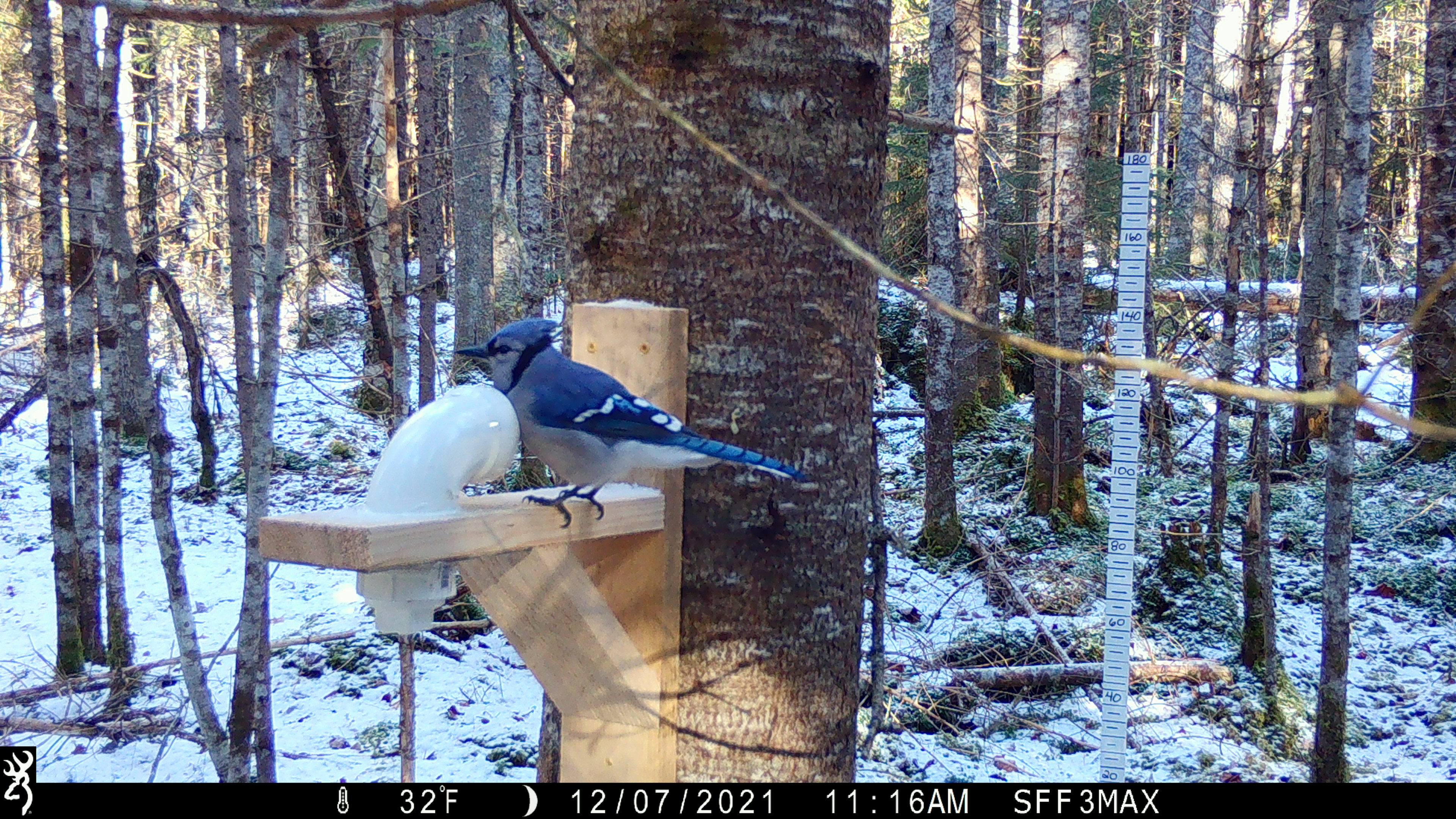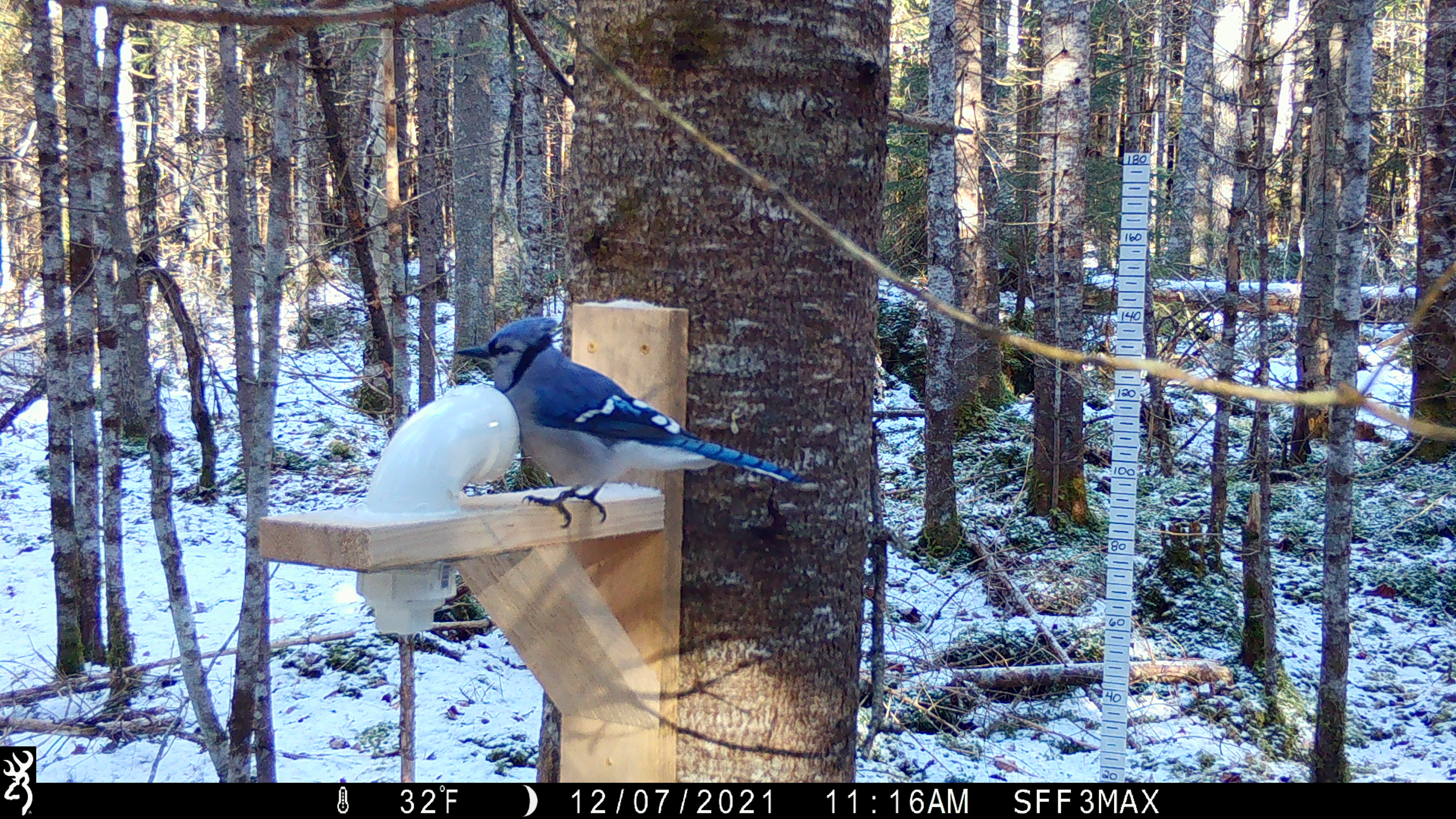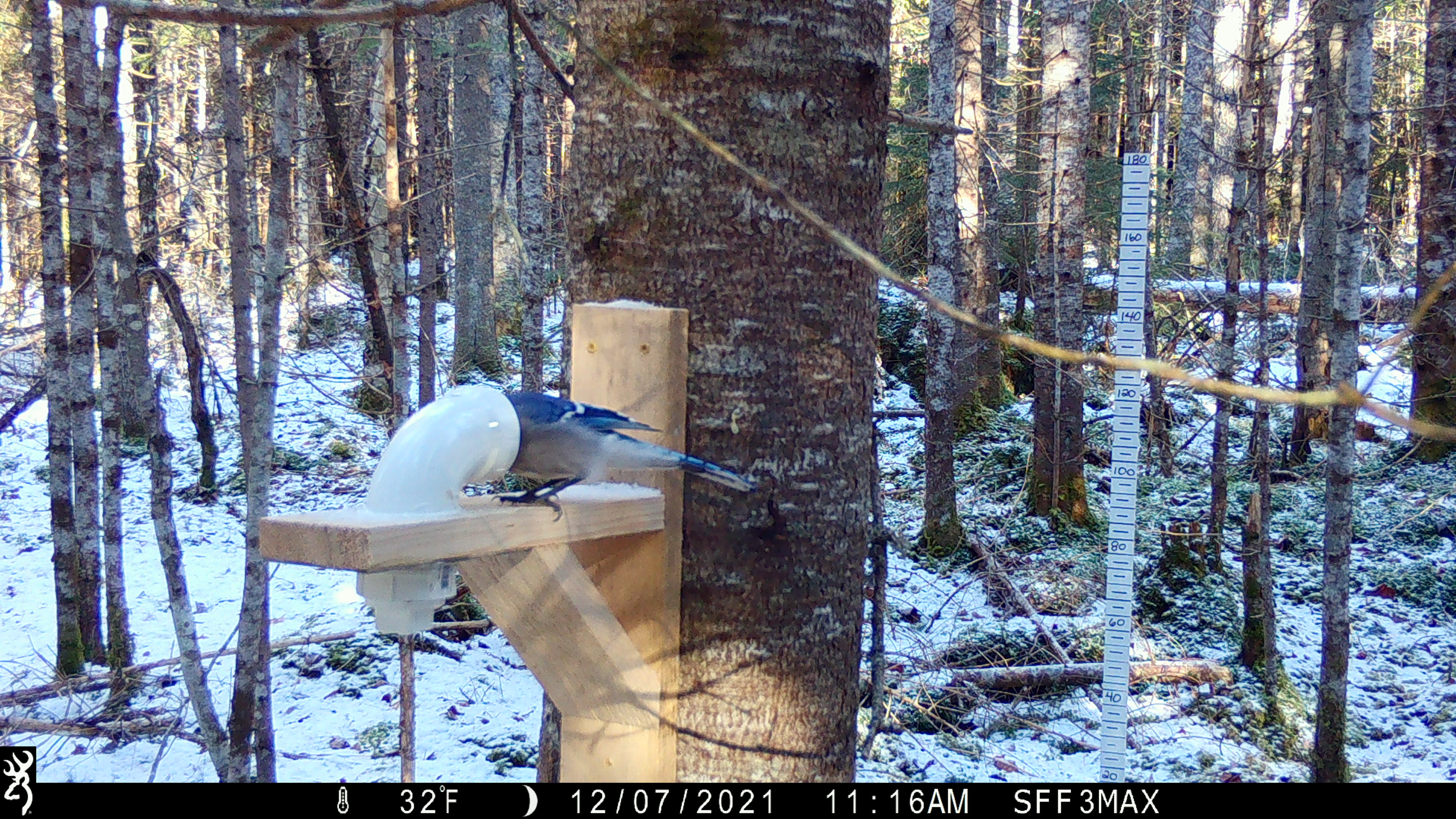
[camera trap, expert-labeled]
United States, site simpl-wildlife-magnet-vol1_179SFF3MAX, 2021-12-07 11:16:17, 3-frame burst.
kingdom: Animalia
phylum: Chordata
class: Aves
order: Passeriformes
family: Corvidae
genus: Cyanocitta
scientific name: Cyanocitta cristata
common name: blue jay